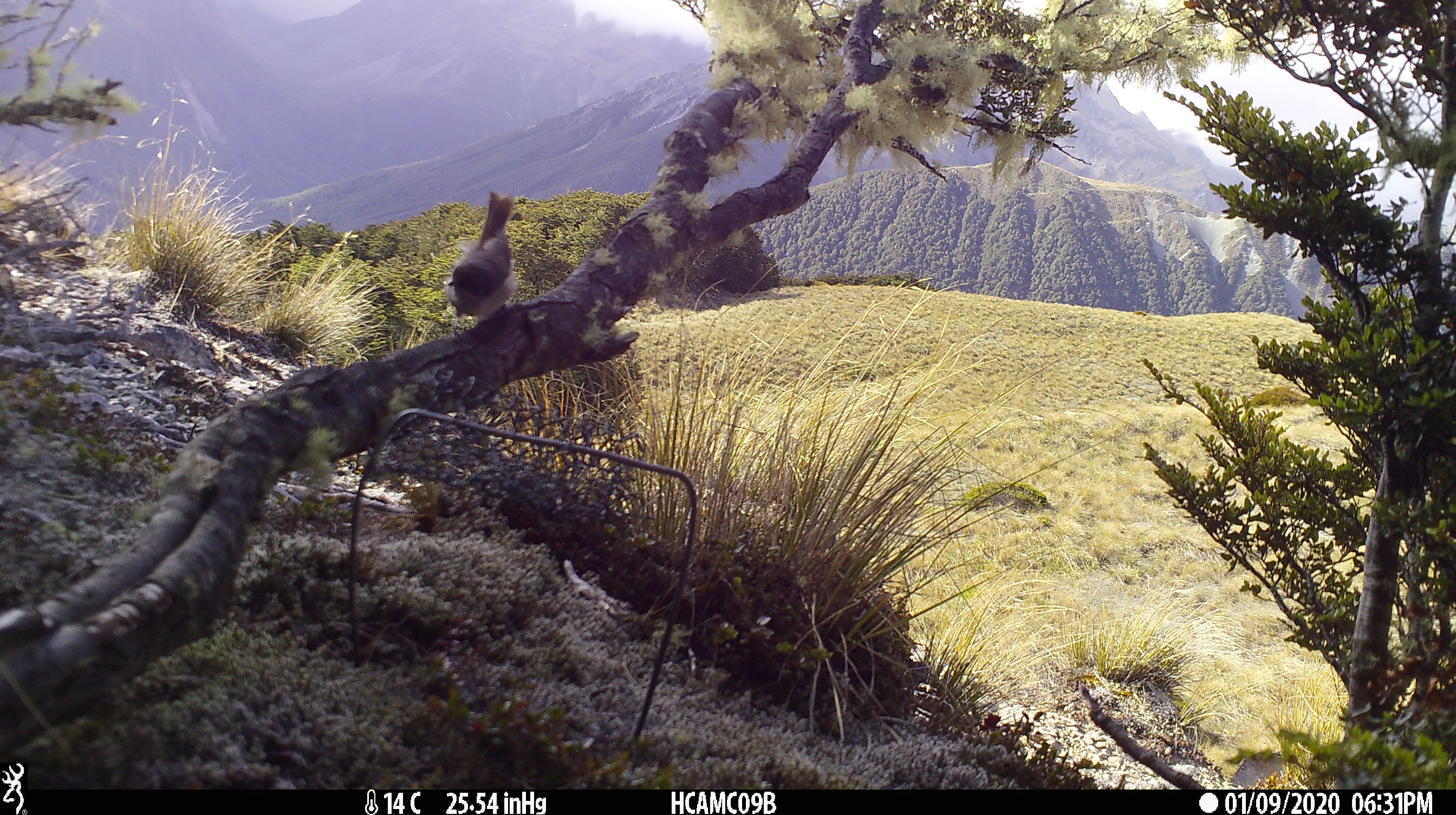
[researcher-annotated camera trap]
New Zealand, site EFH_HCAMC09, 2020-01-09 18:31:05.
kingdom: Animalia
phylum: Chordata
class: Aves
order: Passeriformes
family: Certhiidae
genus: Certhia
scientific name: Certhia americana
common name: brown creeper